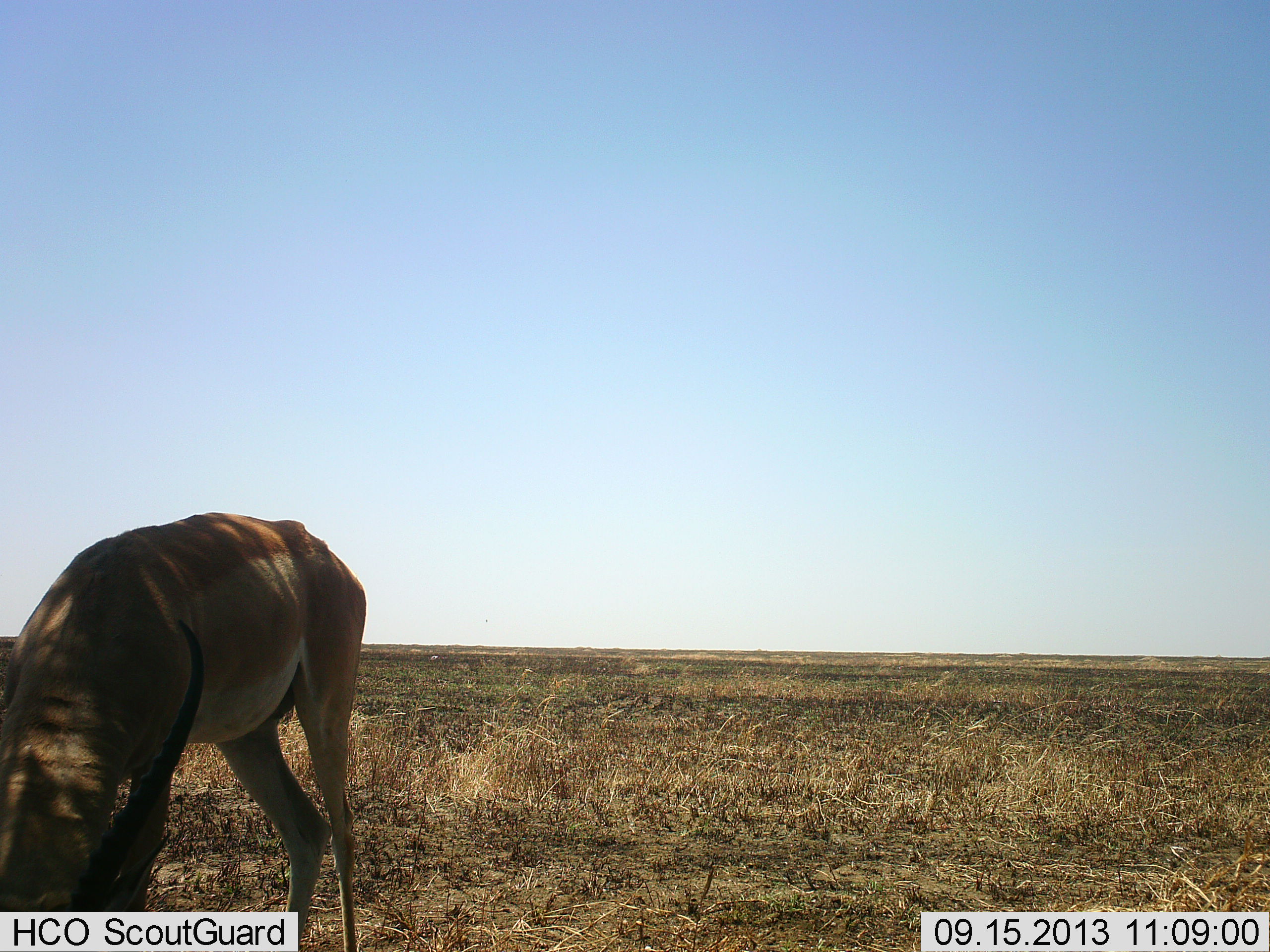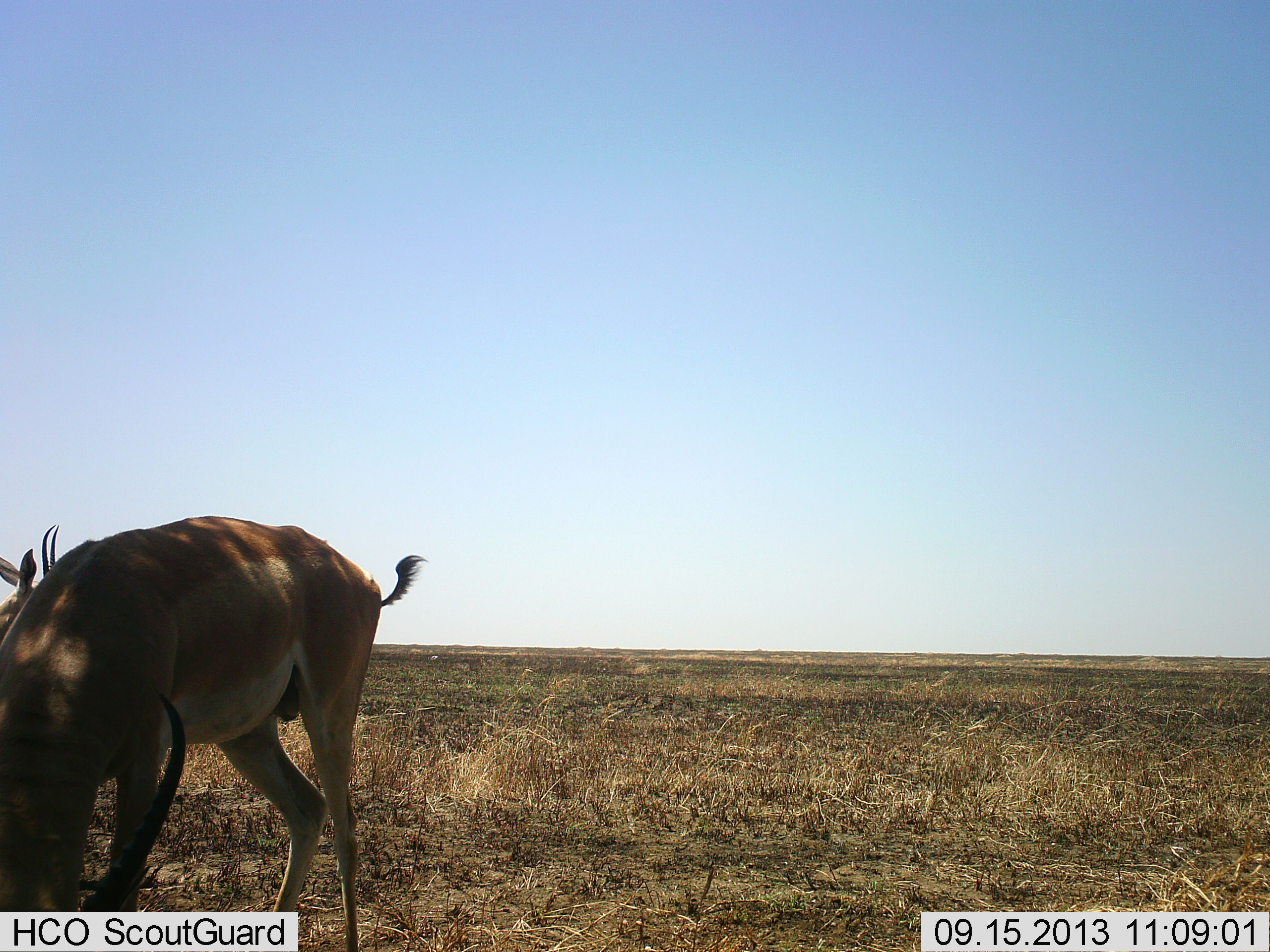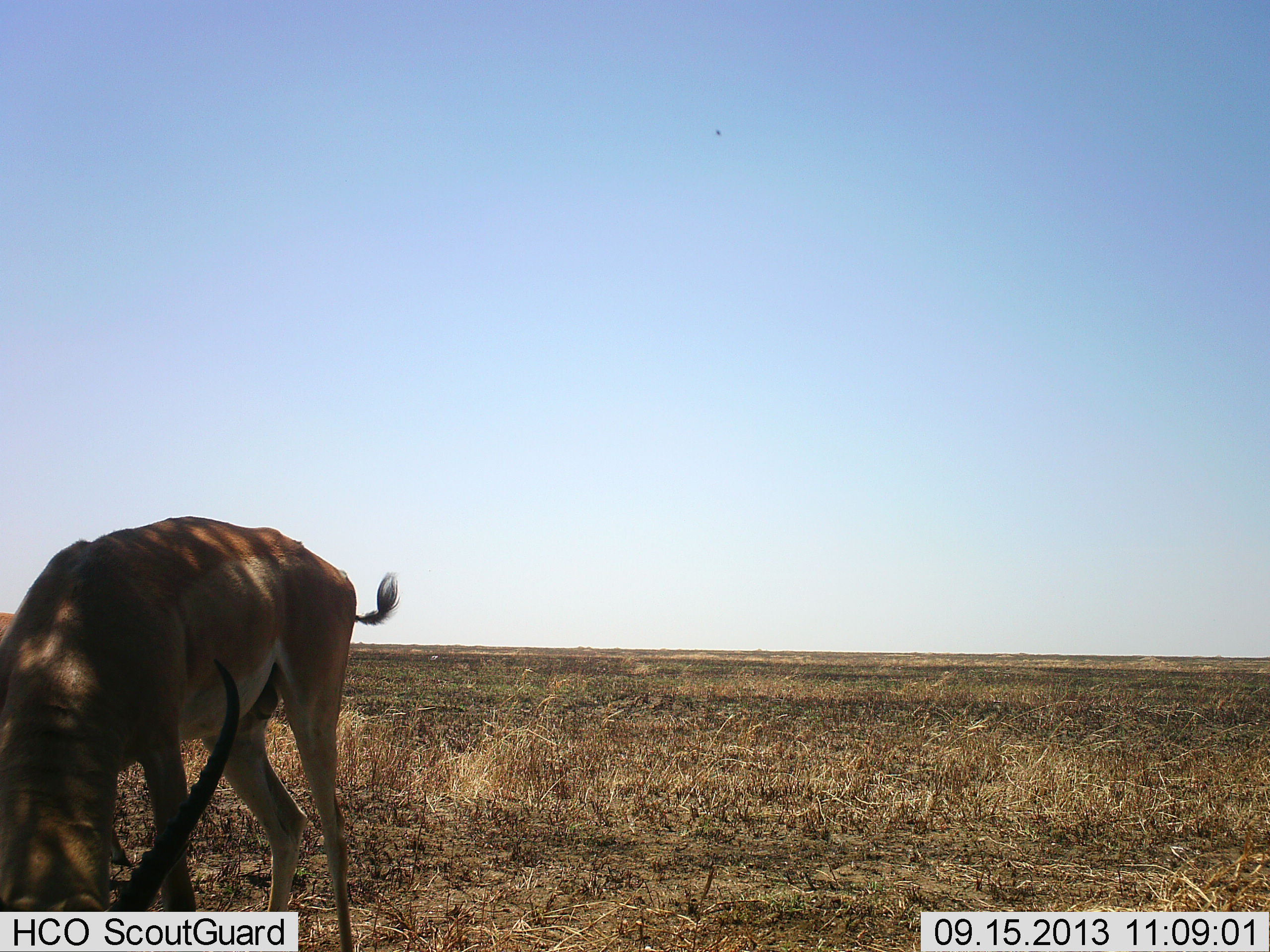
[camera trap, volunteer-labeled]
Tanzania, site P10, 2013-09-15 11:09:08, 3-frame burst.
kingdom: Animalia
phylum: Chordata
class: Mammalia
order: Artiodactyla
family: Bovidae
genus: Nanger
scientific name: Nanger granti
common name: grant's gazelle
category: gazellegrants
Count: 2.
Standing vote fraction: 42%.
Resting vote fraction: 0%.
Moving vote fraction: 17%.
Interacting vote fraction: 0%.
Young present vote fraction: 0%.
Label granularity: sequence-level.